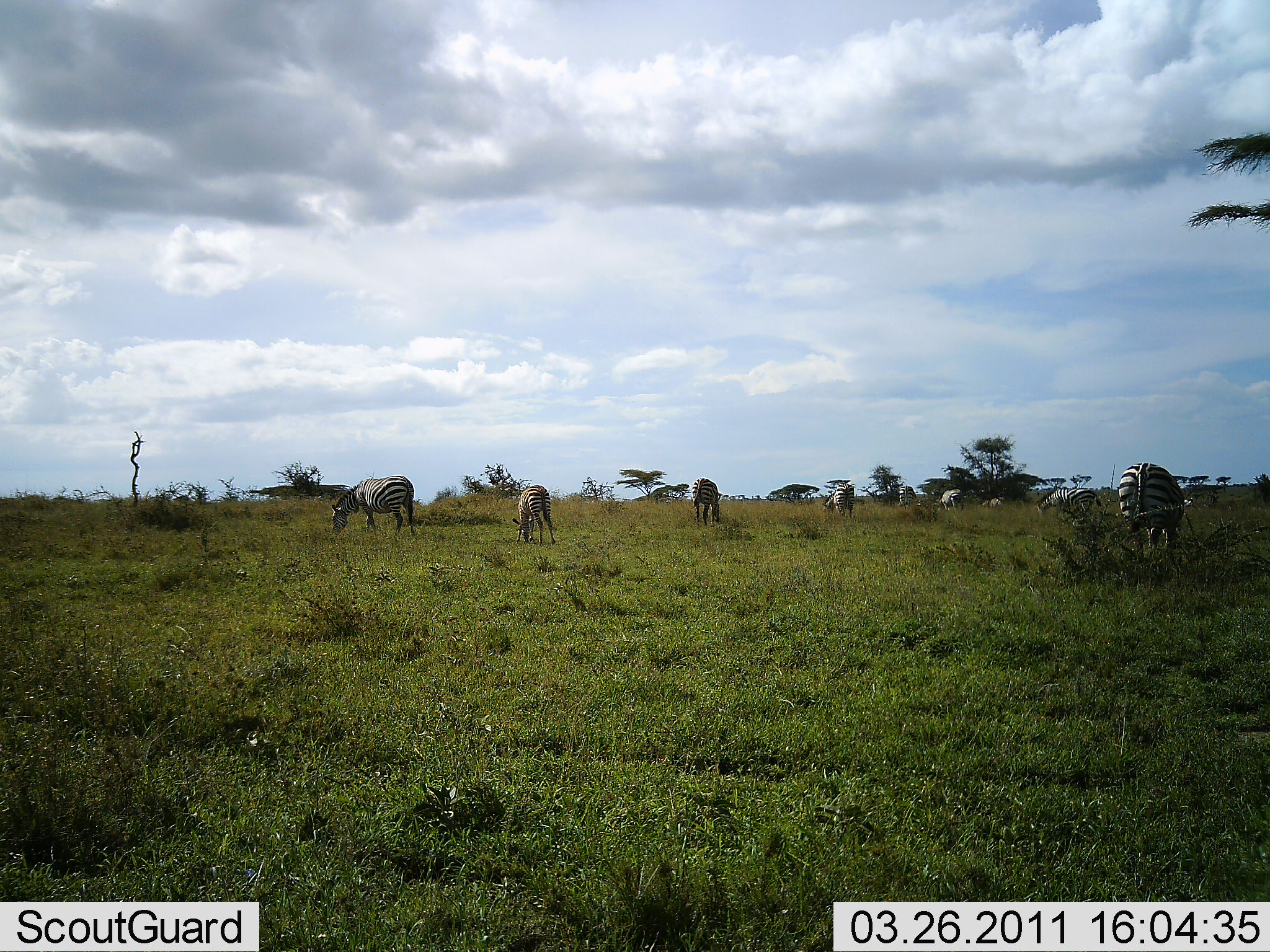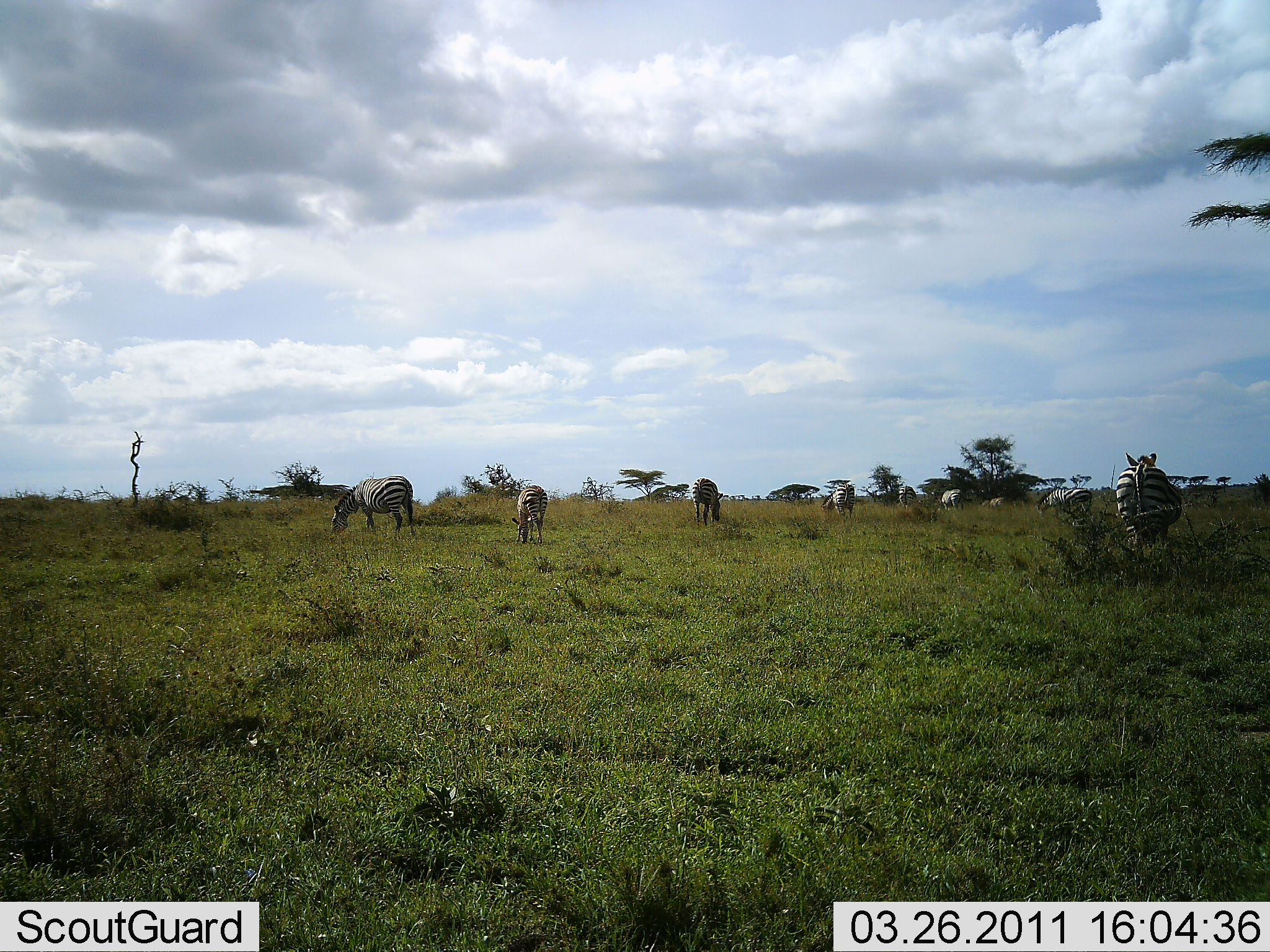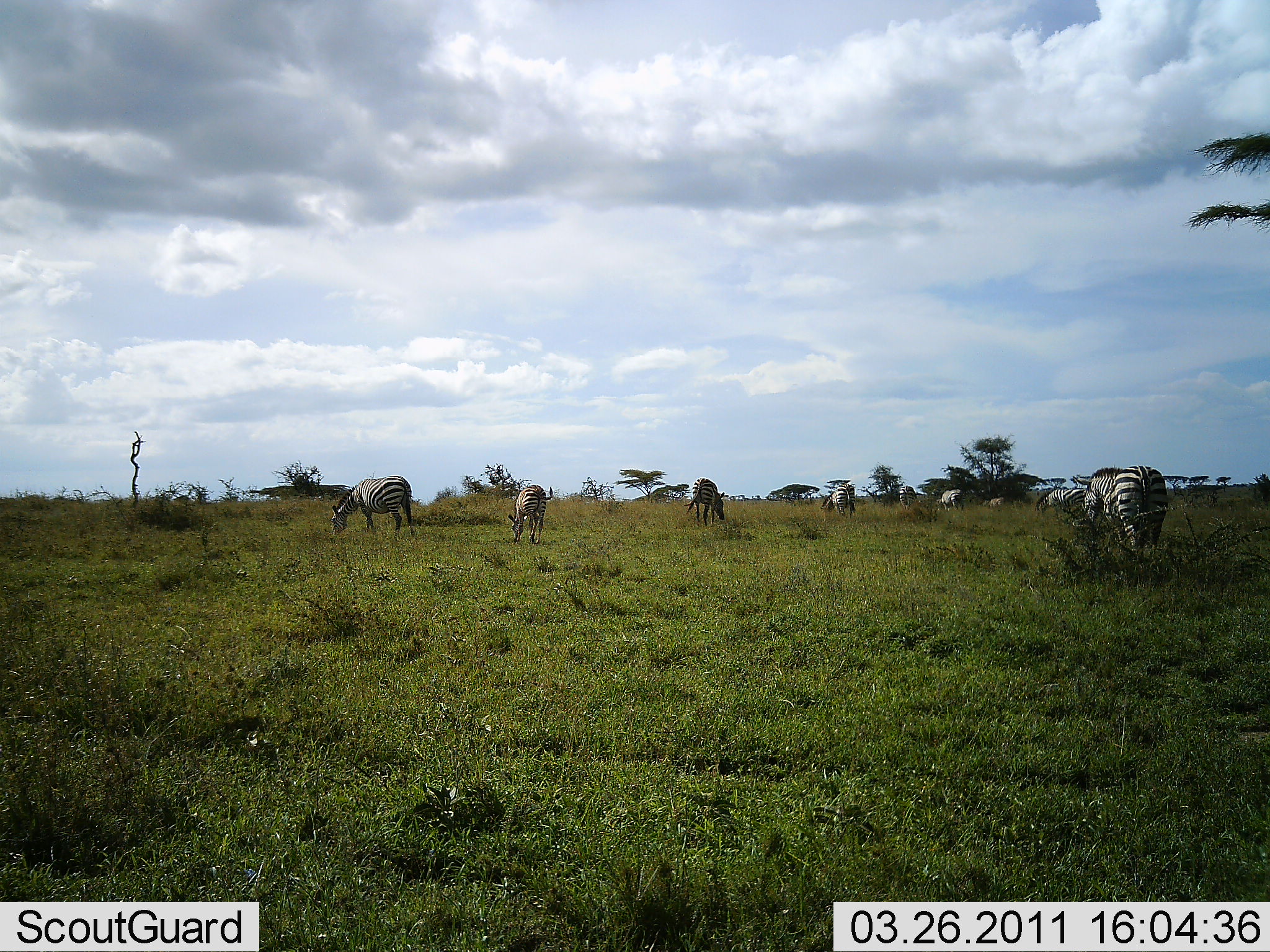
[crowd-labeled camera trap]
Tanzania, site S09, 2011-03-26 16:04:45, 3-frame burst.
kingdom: Animalia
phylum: Chordata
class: Mammalia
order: Perissodactyla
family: Equidae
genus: Equus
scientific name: Equus quagga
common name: plains zebra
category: zebra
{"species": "zebra (plains zebra) (Equus quagga)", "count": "9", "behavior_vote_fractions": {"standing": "40%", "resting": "0%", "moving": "20%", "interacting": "0%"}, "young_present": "0%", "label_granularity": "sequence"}